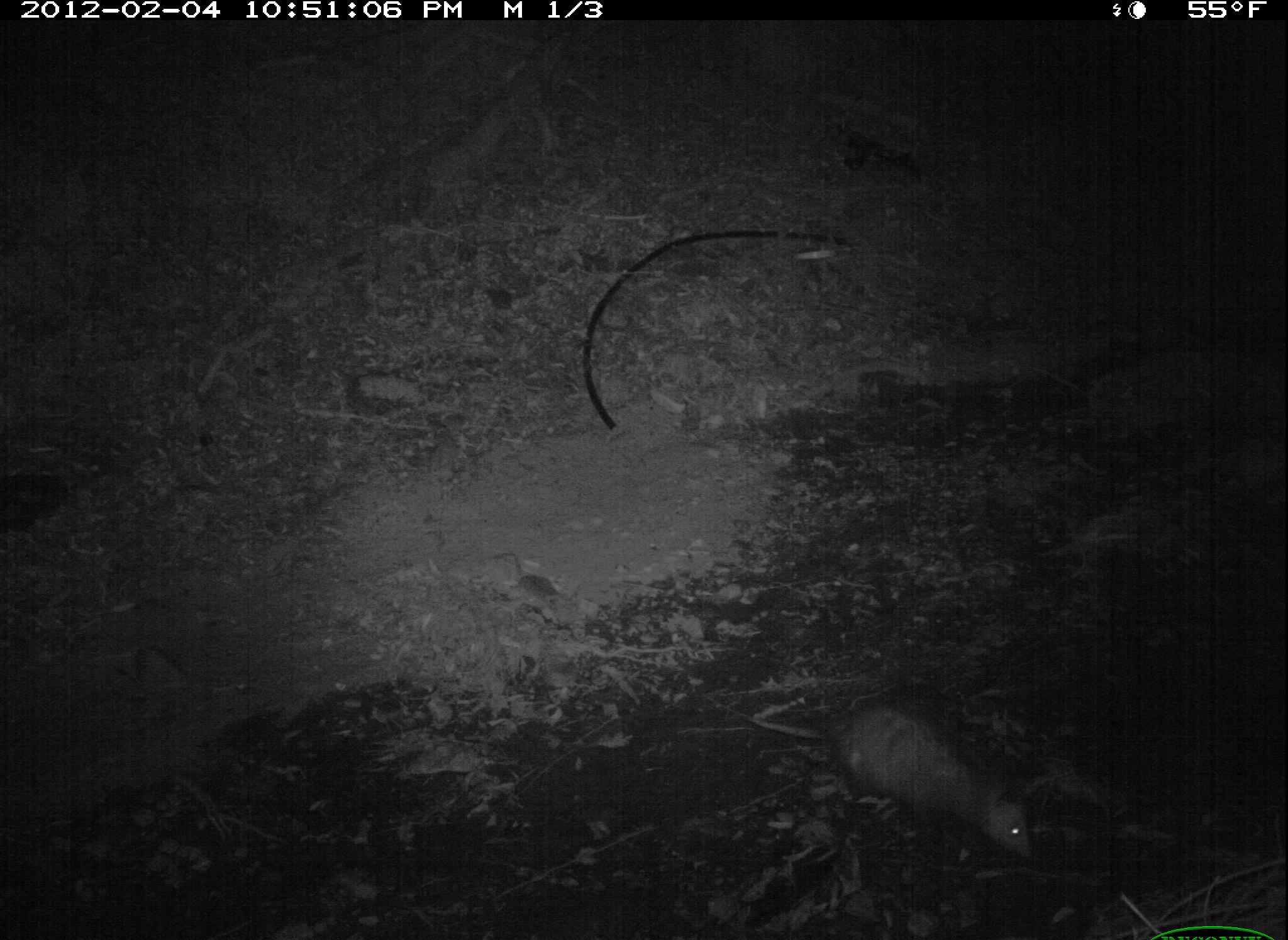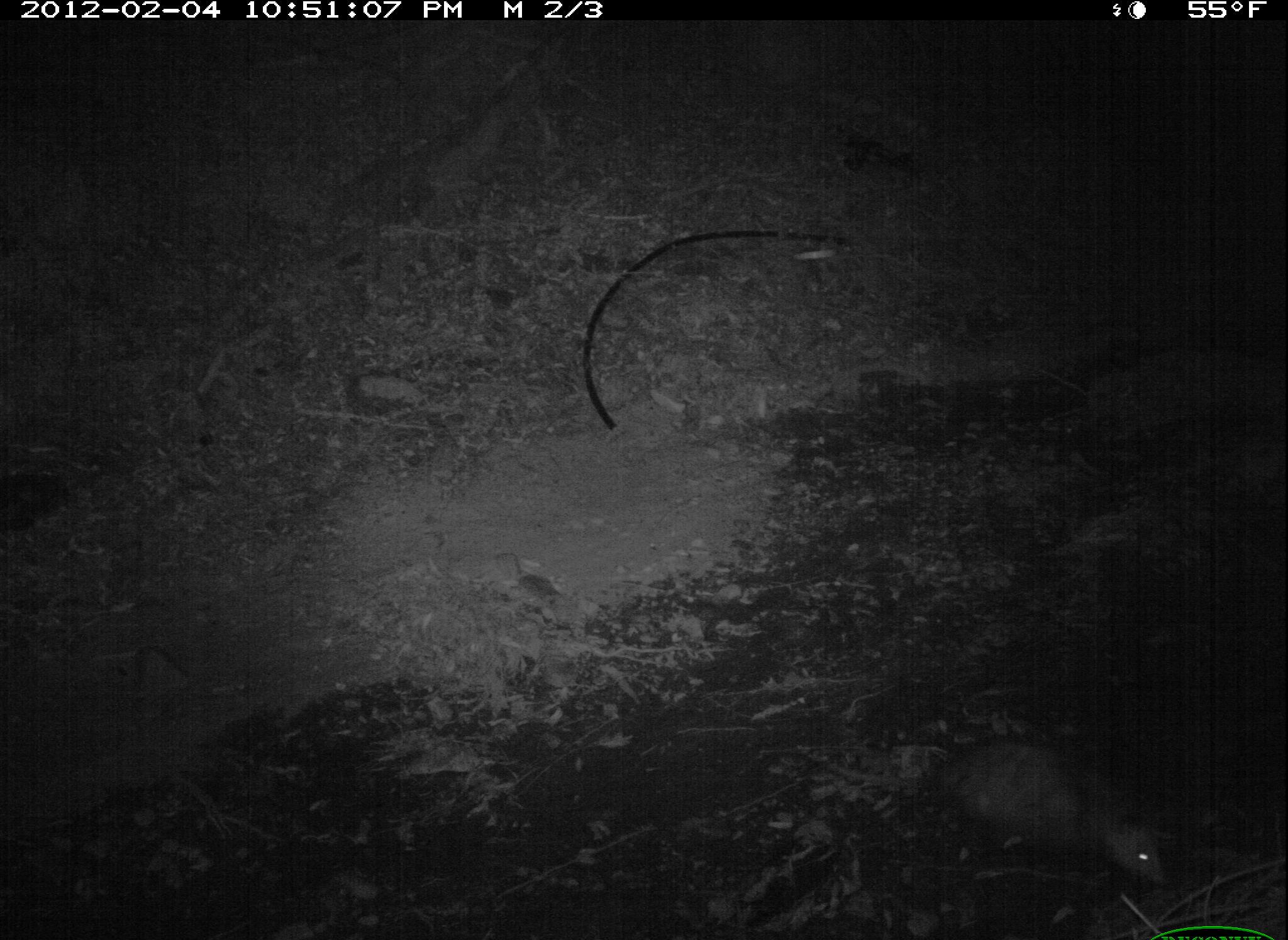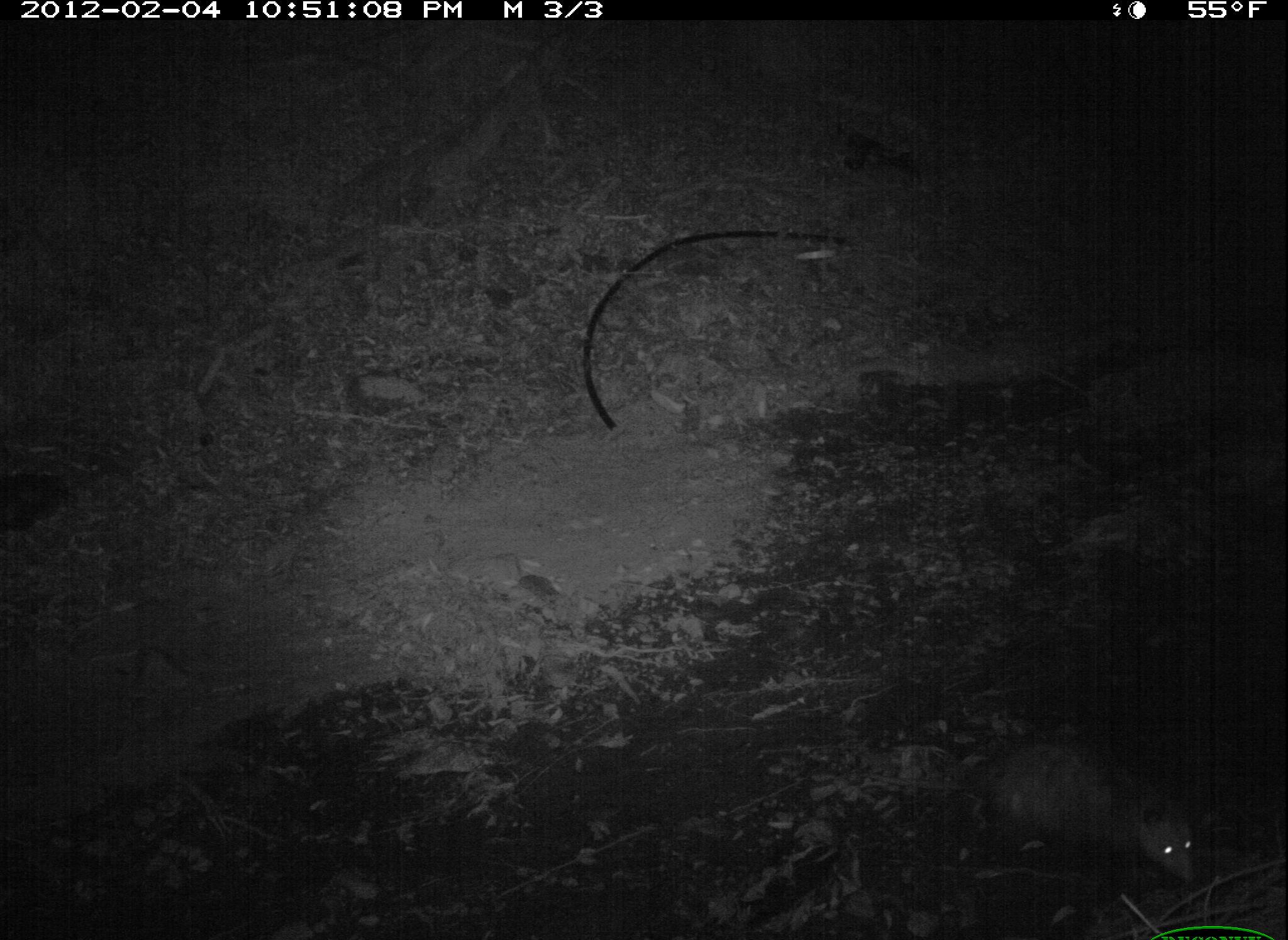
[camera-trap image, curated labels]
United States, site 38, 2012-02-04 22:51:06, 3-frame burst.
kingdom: Animalia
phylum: Chordata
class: Mammalia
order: Didelphimorphia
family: Didelphidae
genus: Didelphis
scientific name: Didelphis virginiana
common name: virginia opossum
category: opossum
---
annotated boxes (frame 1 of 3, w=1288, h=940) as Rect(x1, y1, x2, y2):
opossum: Rect(816, 697, 1045, 868)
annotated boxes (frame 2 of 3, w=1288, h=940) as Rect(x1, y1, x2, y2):
opossum: Rect(830, 704, 1180, 900)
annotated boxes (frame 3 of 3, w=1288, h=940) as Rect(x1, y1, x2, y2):
opossum: Rect(947, 714, 1209, 910)